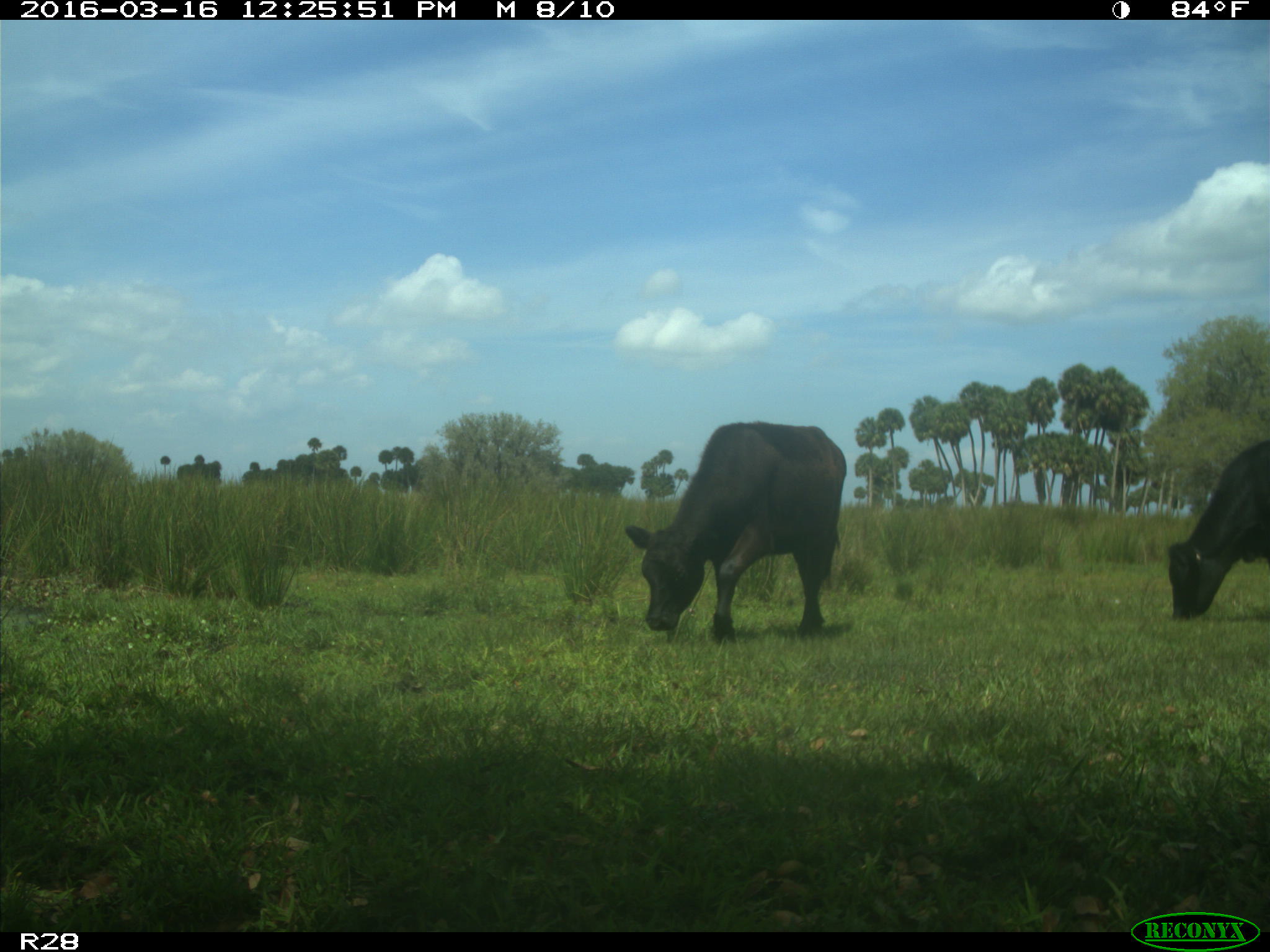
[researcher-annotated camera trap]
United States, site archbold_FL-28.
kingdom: Animalia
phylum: Chordata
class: Mammalia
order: Artiodactyla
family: Bovidae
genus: Bos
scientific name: Bos taurus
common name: domestic cow